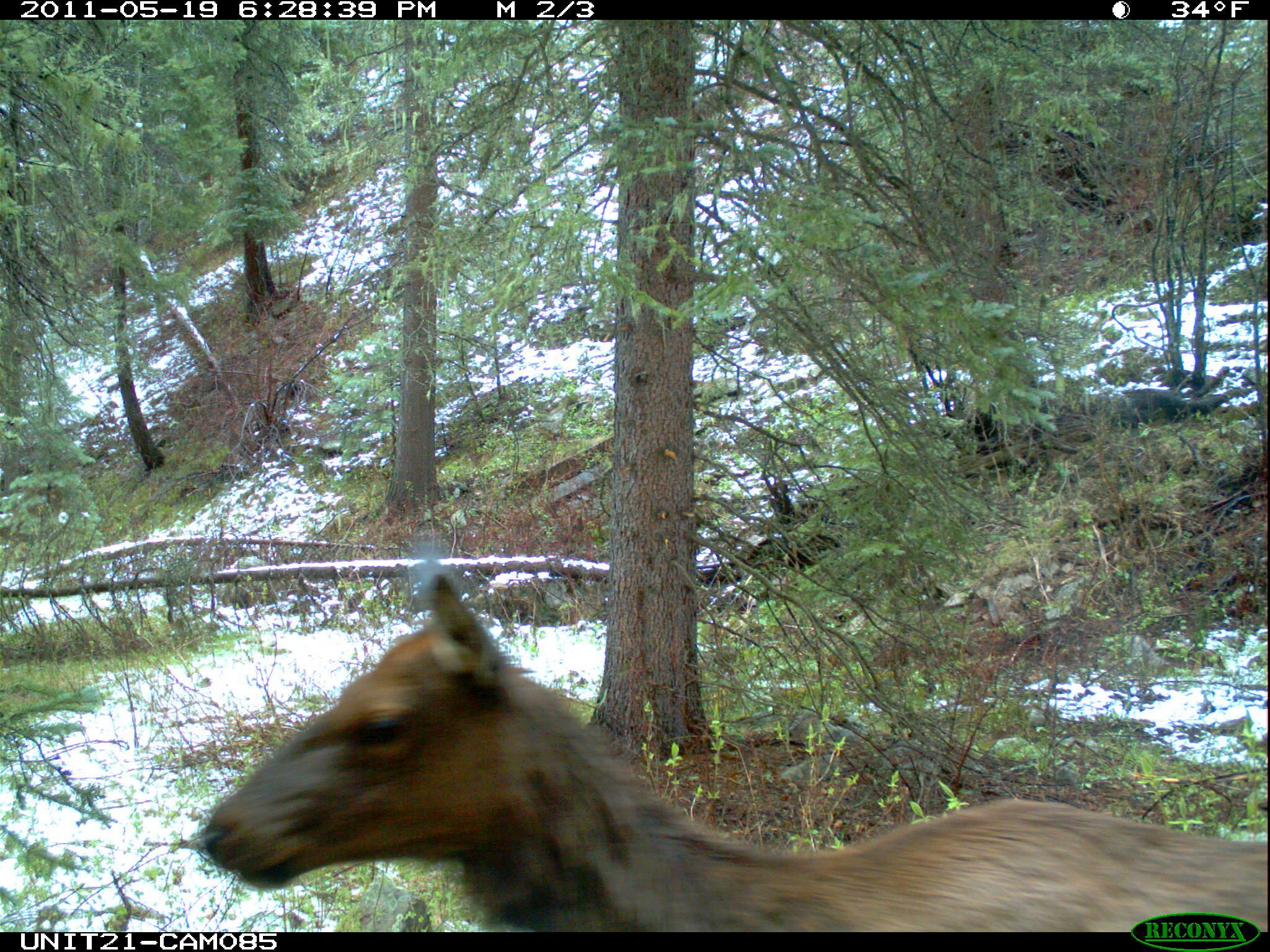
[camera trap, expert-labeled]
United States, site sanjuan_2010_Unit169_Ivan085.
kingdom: Animalia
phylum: Chordata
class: Mammalia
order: Artiodactyla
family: Cervidae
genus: Cervus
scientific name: Cervus elaphus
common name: red deer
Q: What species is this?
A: Cervus elaphus (red deer).